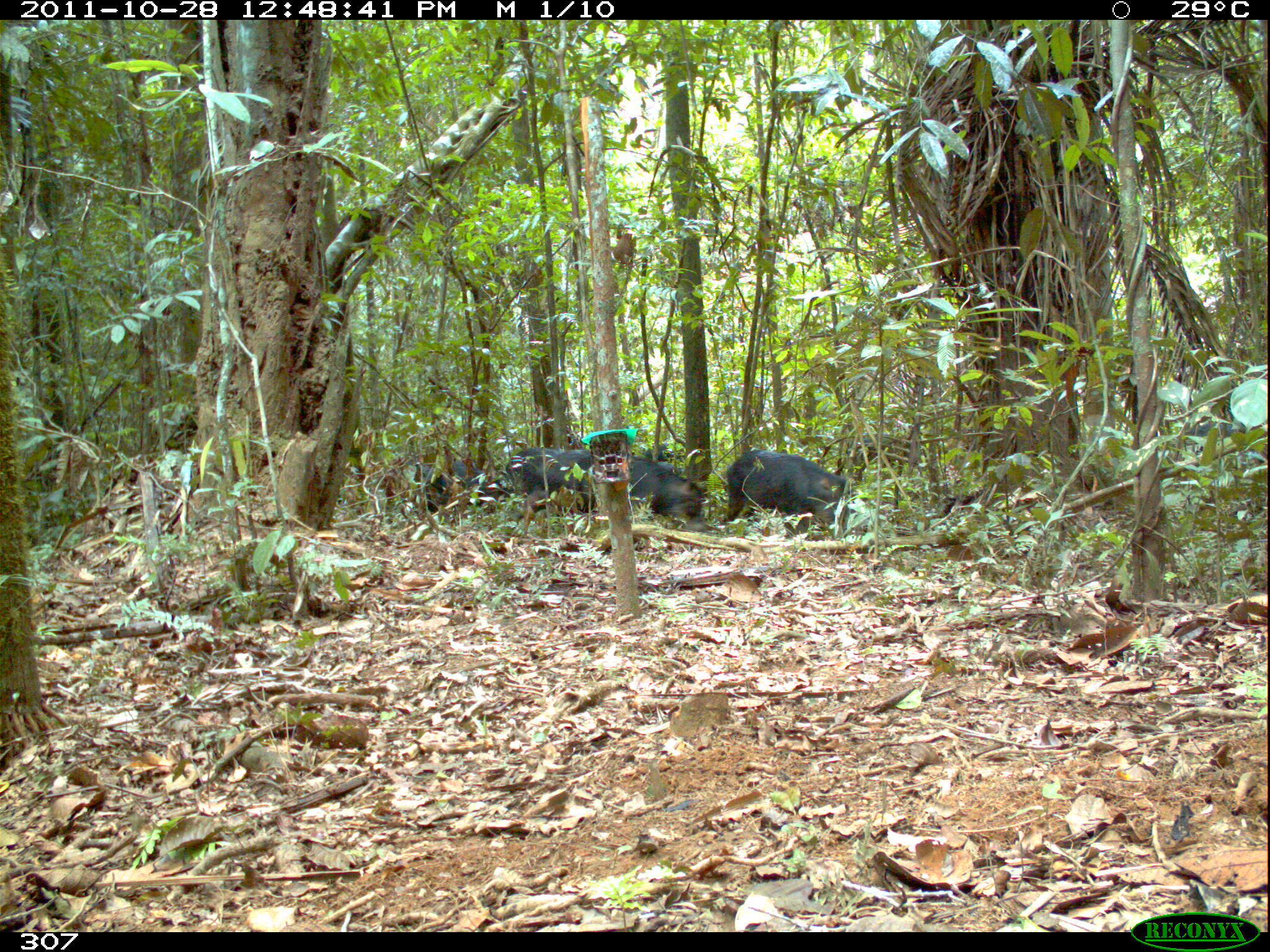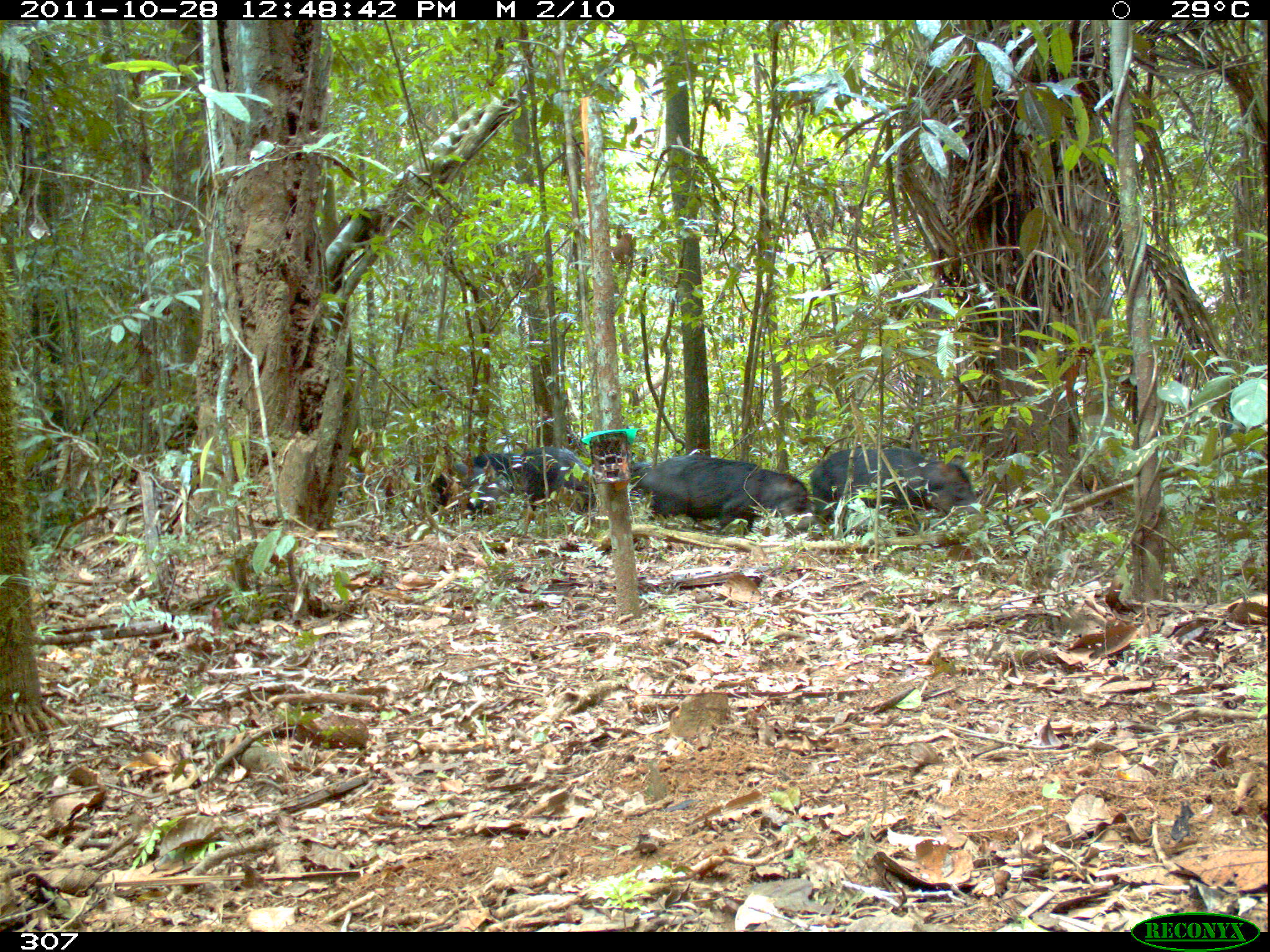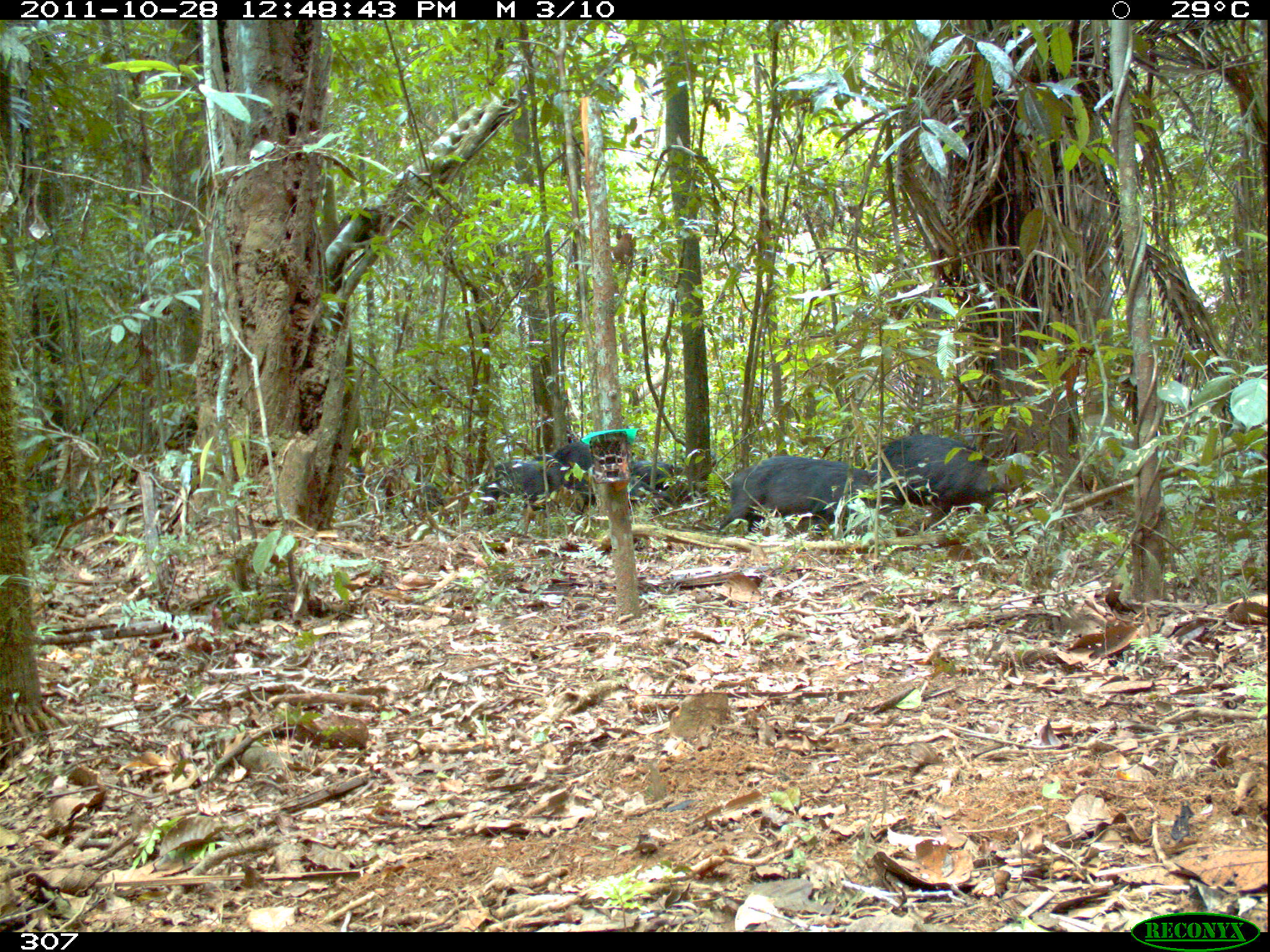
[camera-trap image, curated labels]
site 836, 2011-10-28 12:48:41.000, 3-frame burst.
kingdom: Animalia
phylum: Chordata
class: Mammalia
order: Artiodactyla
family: Tayassuidae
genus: Tayassu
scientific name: Tayassu pecari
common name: white-lipped peccary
Tayassu pecari (white-lipped peccary).